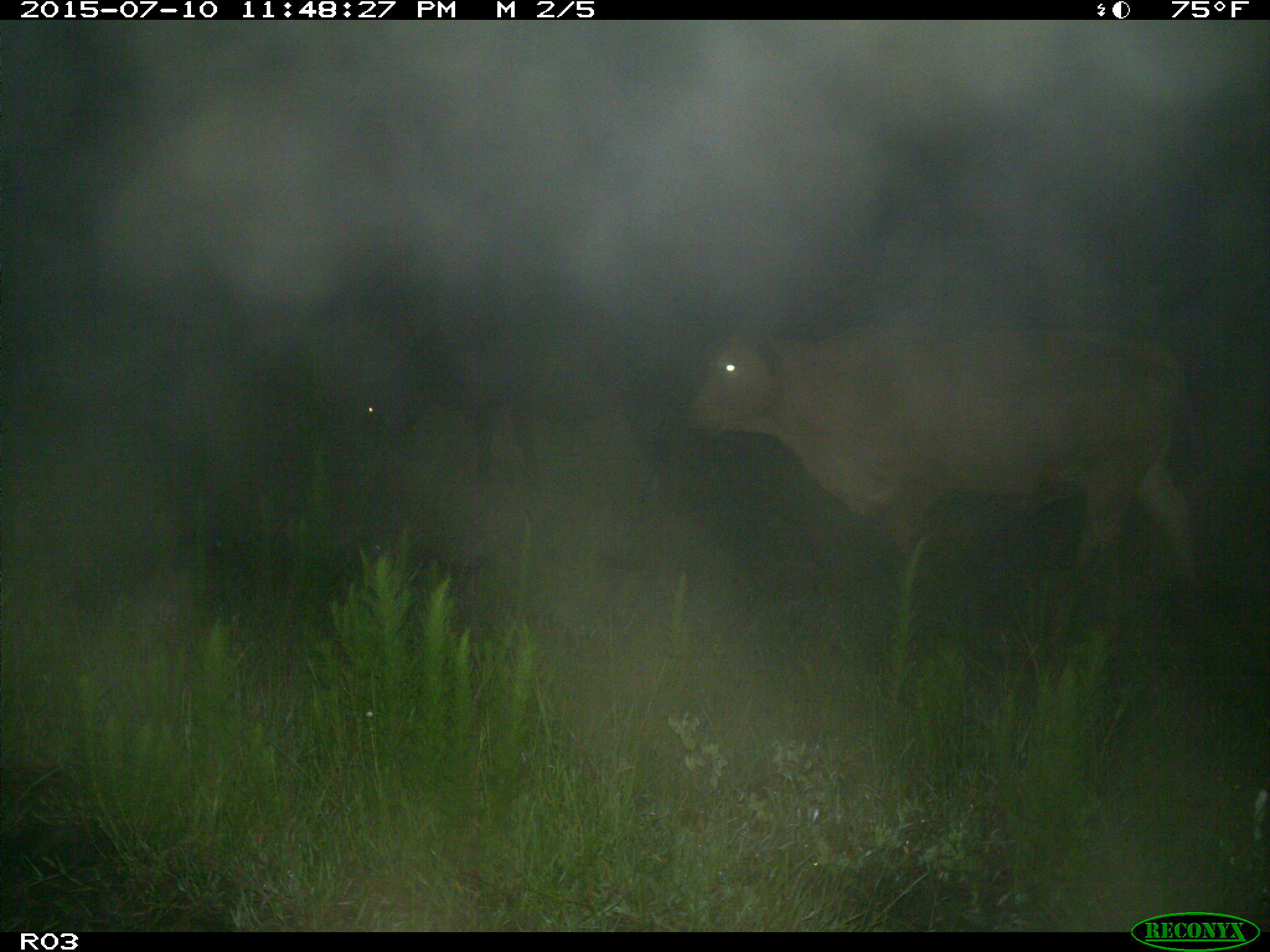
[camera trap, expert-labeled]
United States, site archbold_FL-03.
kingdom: Animalia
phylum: Chordata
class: Mammalia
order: Artiodactyla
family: Bovidae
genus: Bos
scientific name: Bos taurus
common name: domestic cow